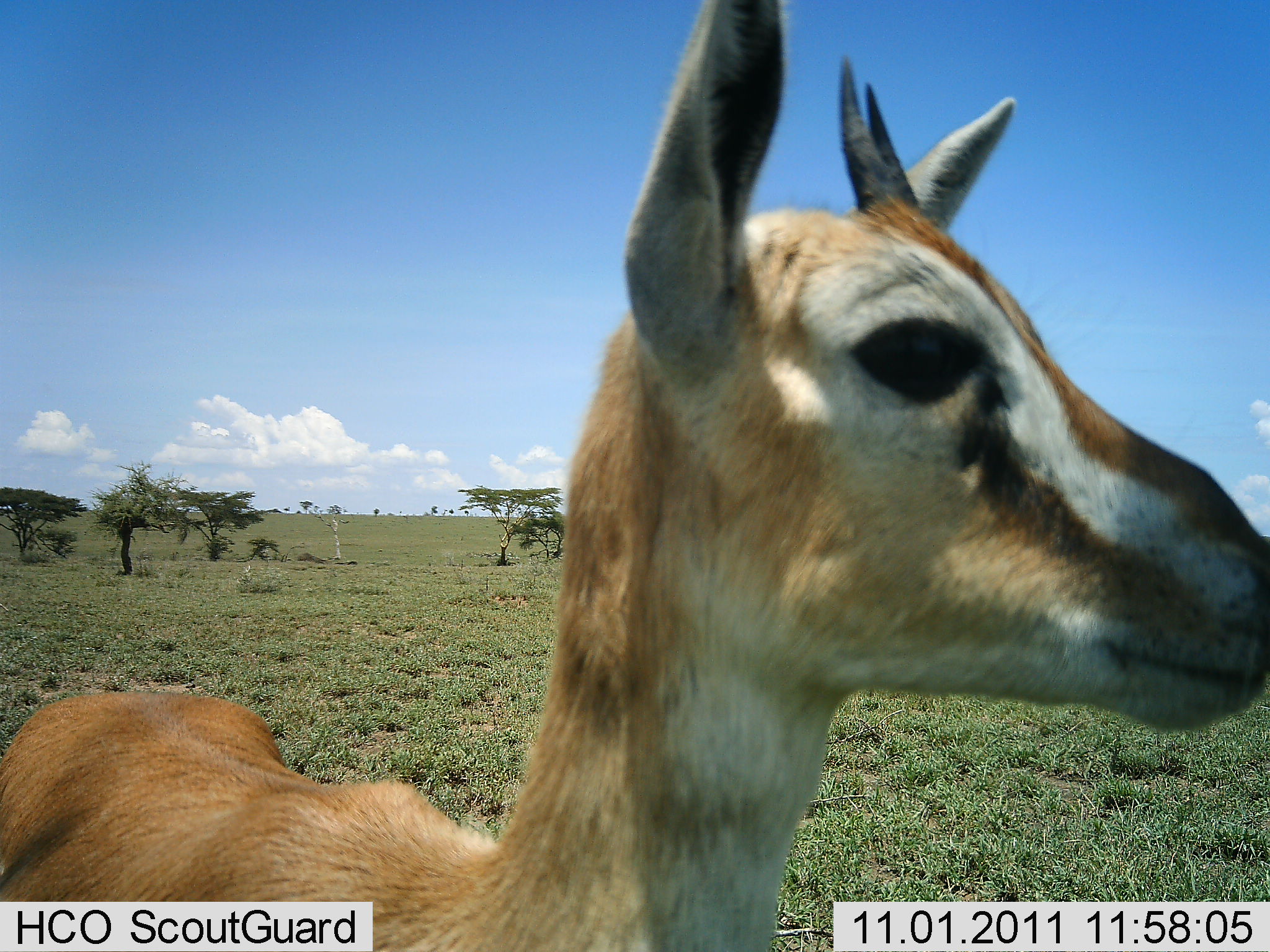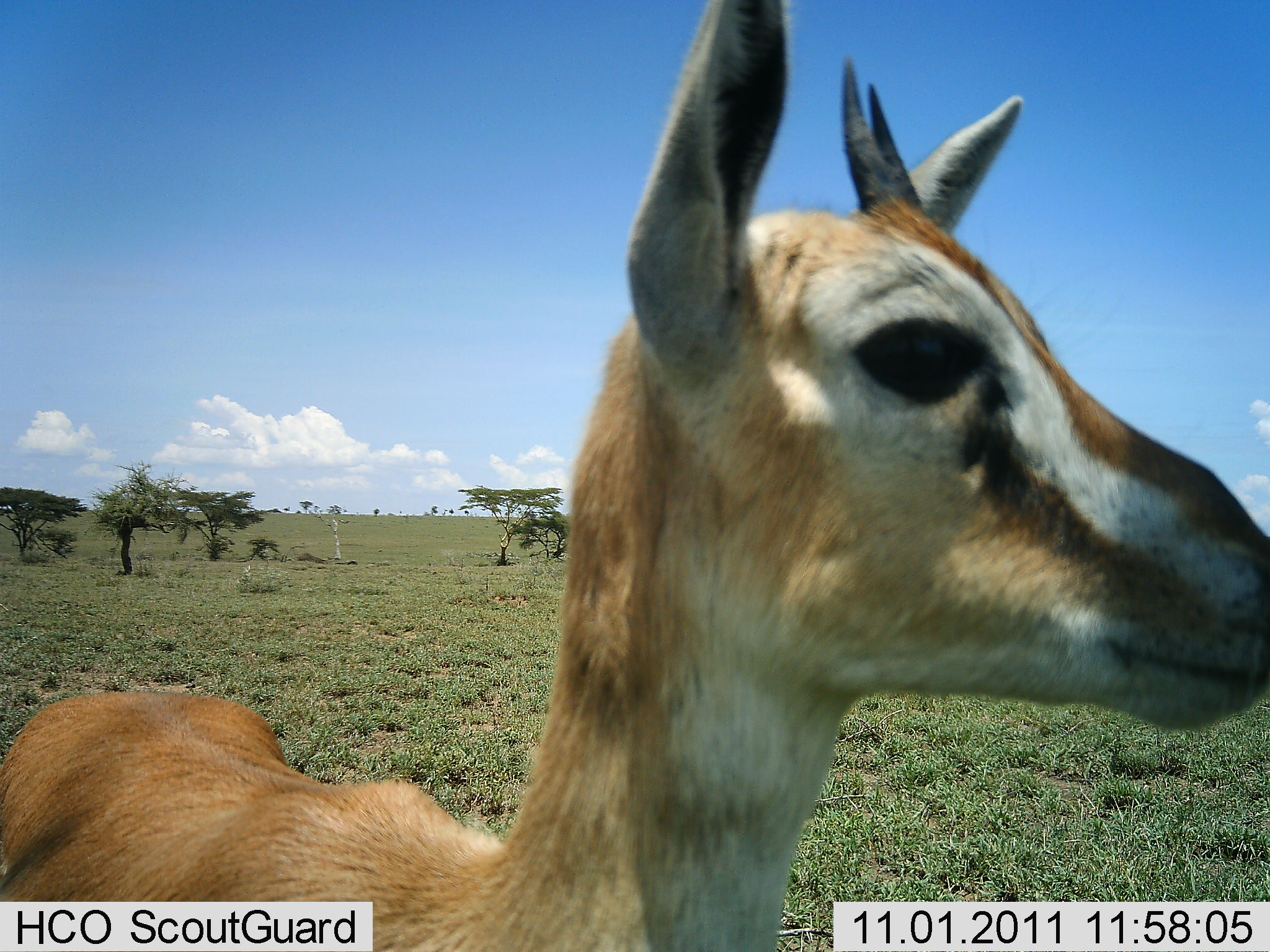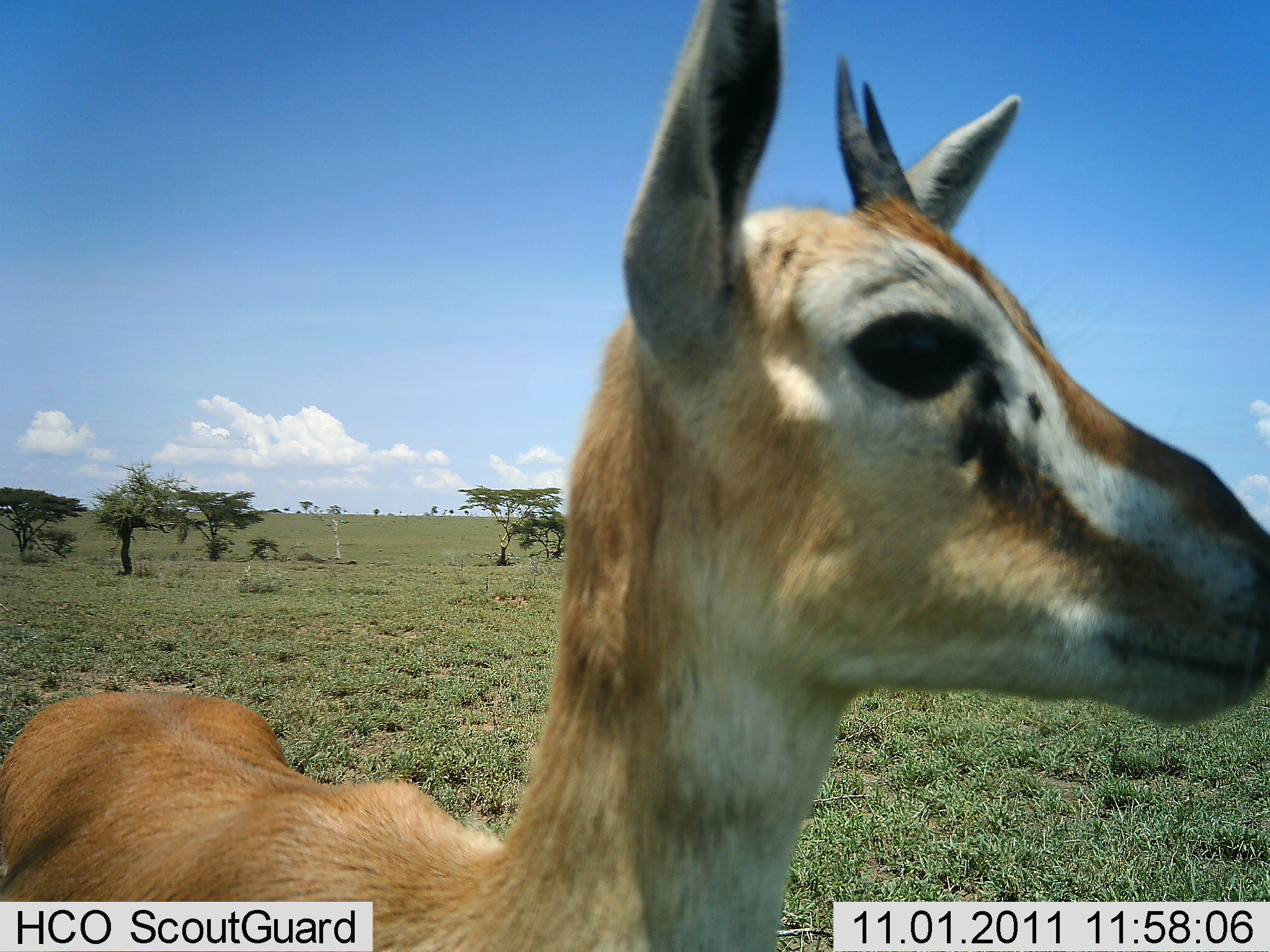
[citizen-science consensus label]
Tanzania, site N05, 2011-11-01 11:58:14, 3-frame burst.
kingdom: Animalia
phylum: Chordata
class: Mammalia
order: Artiodactyla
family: Bovidae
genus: Eudorcas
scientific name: Eudorcas thomsonii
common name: thomson's gazelle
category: gazellethomsons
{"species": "gazellethomsons (thomson's gazelle) (Eudorcas thomsonii)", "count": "1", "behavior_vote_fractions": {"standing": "86%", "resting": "0%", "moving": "7%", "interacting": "7%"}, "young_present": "7%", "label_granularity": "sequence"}